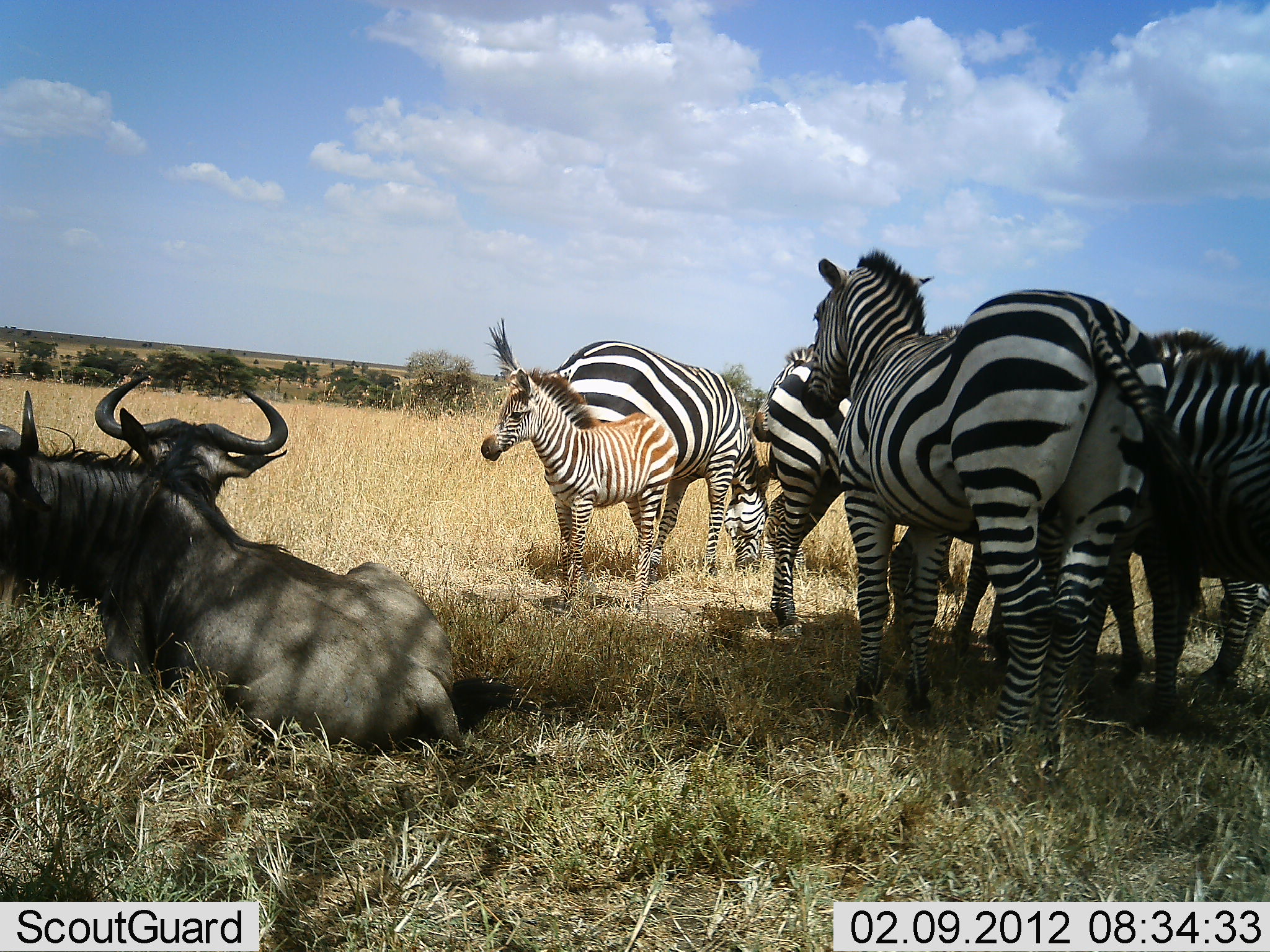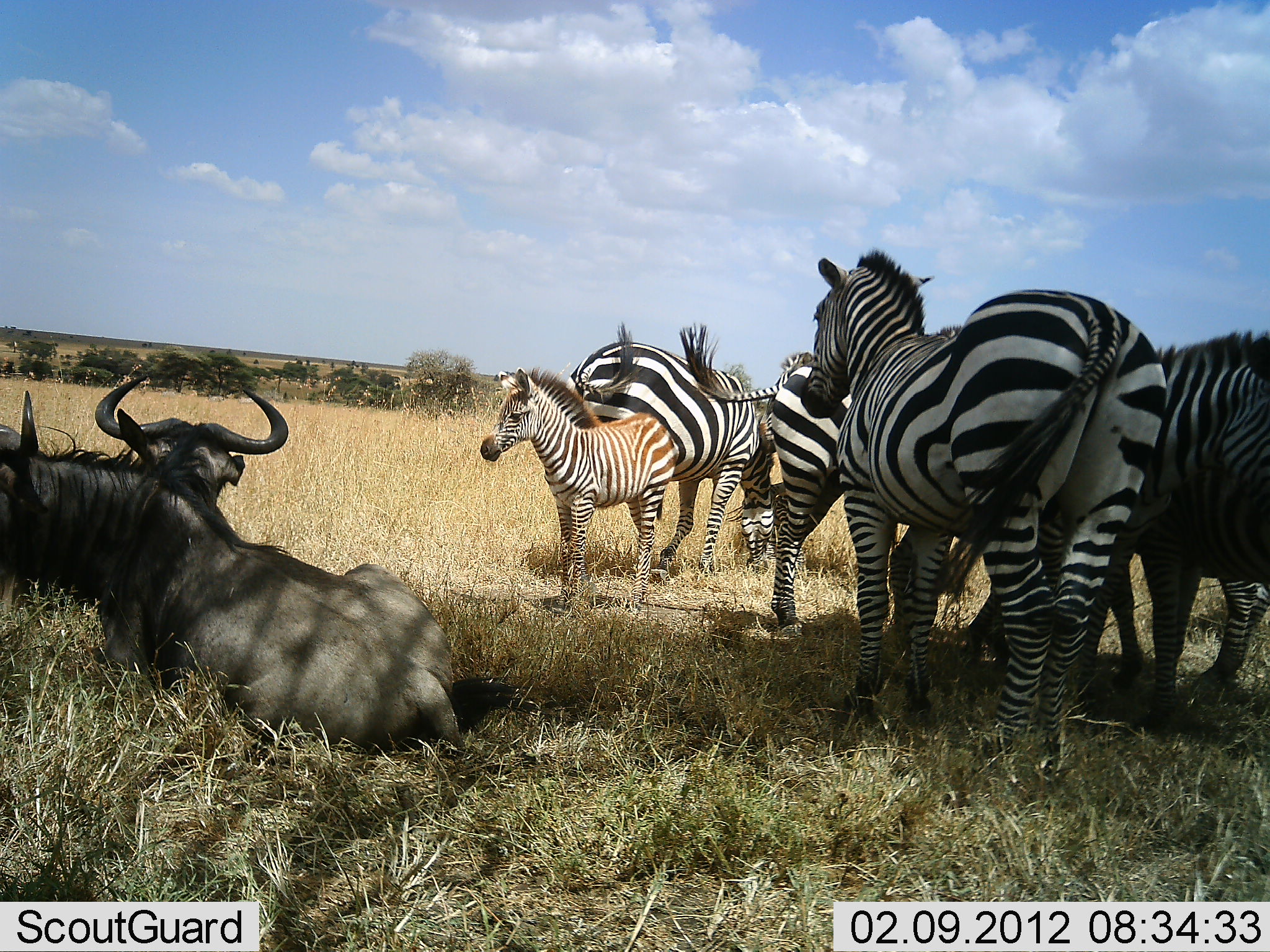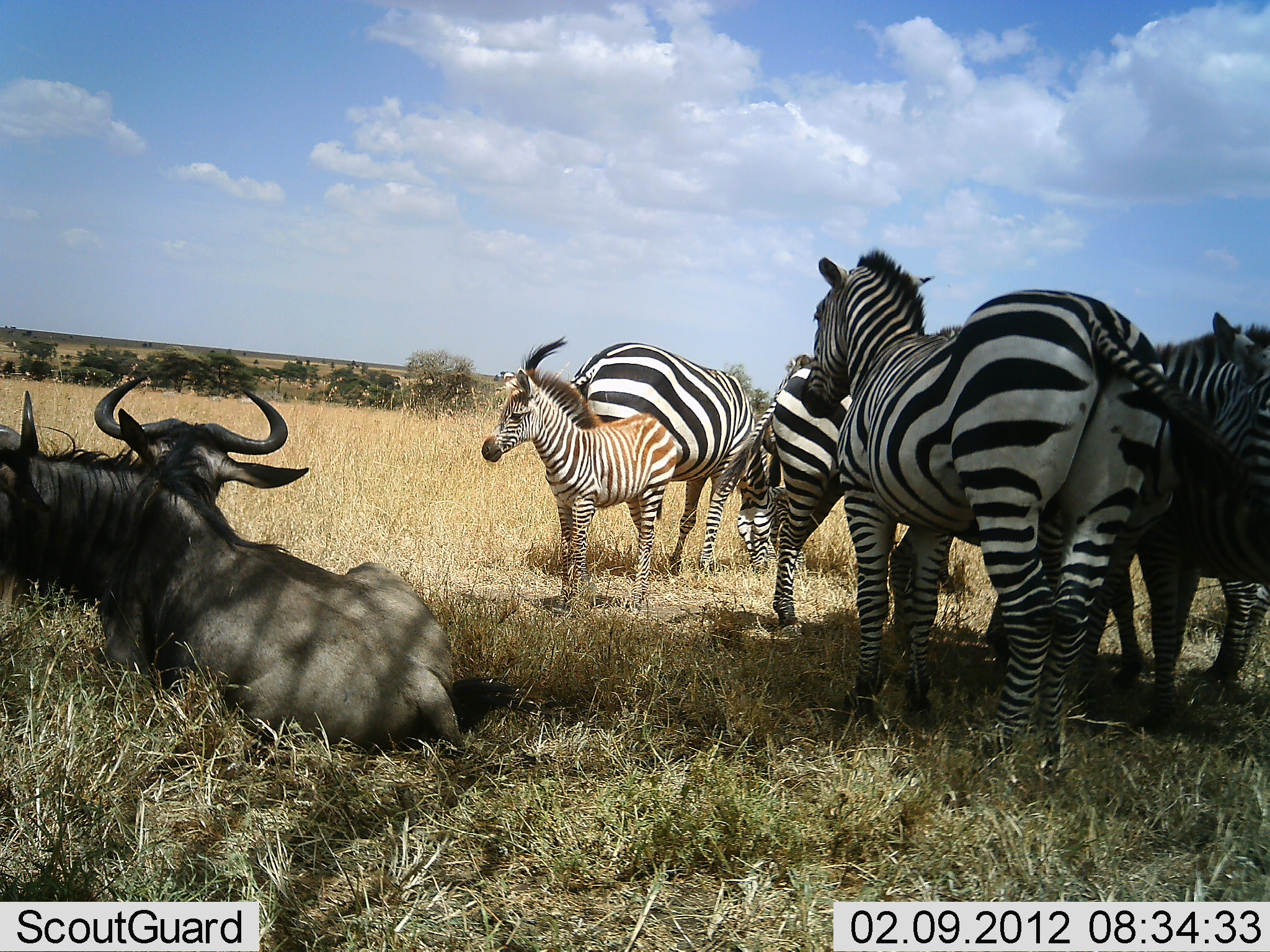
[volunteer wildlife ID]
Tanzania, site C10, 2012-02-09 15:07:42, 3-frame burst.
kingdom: Animalia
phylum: Chordata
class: Mammalia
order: Artiodactyla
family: Bovidae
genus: Connochaetes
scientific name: Connochaetes taurinus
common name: blue wildebeest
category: wildebeest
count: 2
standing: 6%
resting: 100%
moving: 0%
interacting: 0%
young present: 0%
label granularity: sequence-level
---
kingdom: Animalia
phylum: Chordata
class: Mammalia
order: Perissodactyla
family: Equidae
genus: Equus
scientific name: Equus quagga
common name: plains zebra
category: zebra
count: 7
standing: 94%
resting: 11%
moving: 0%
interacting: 11%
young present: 83%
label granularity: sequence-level